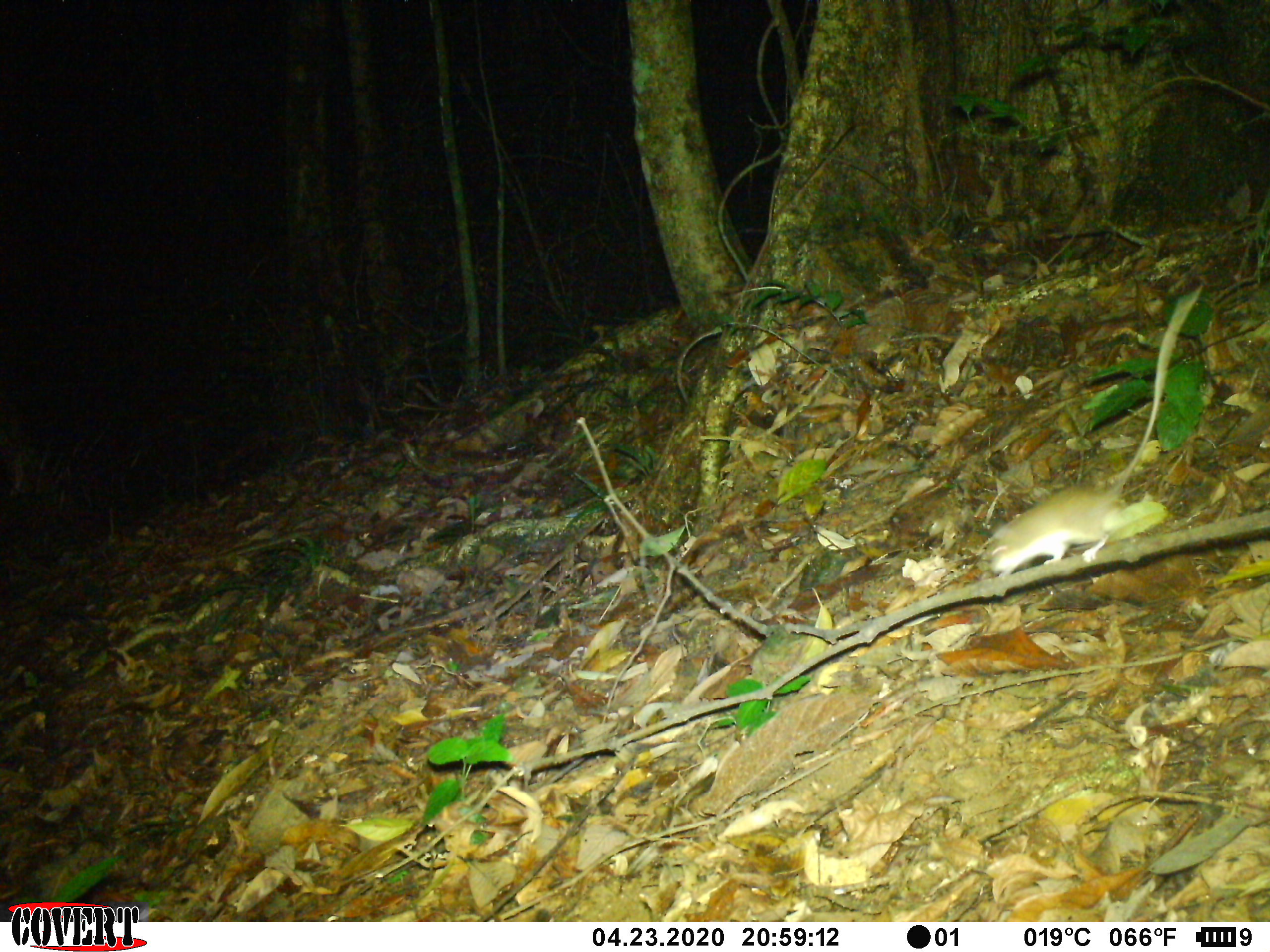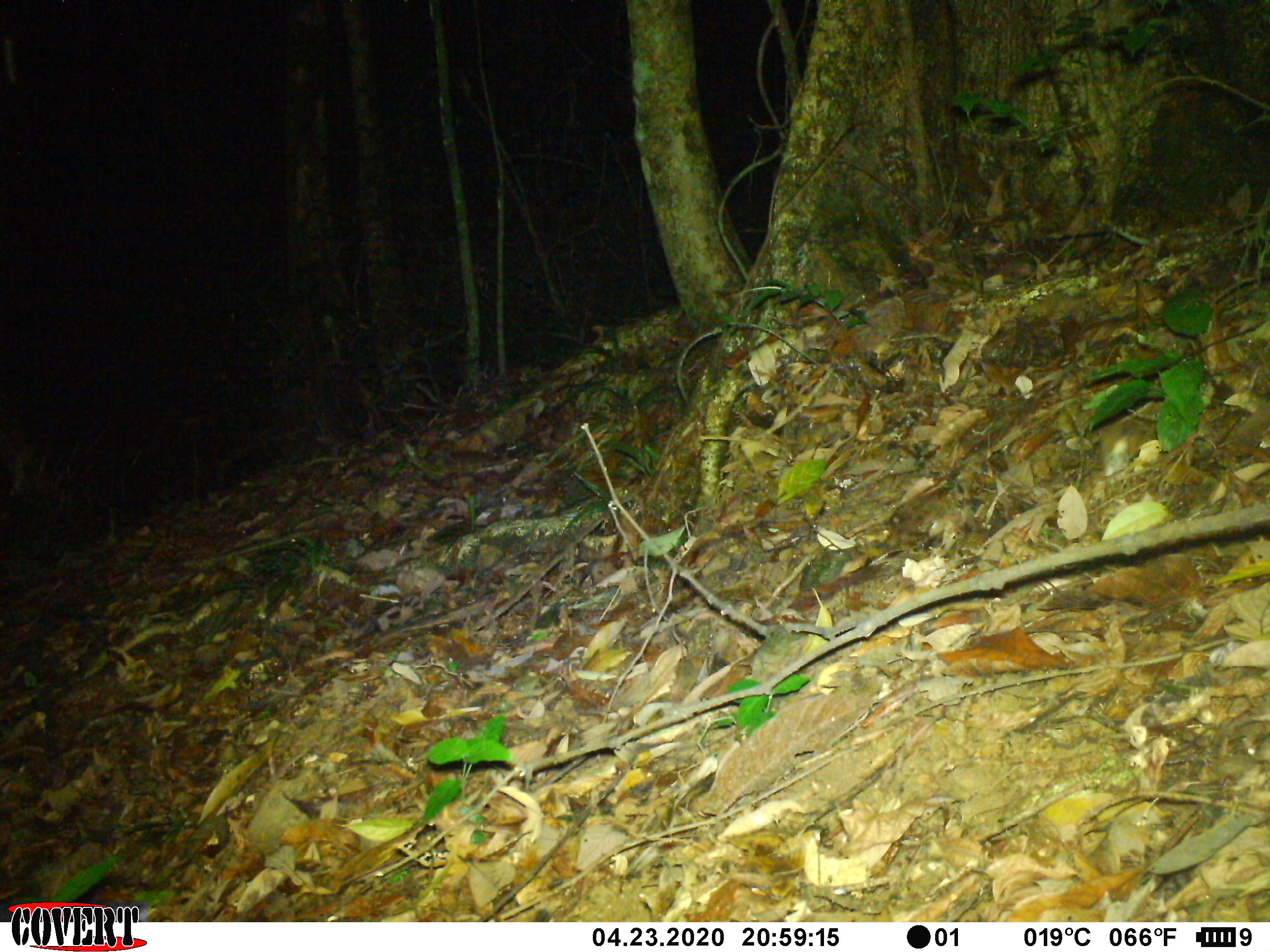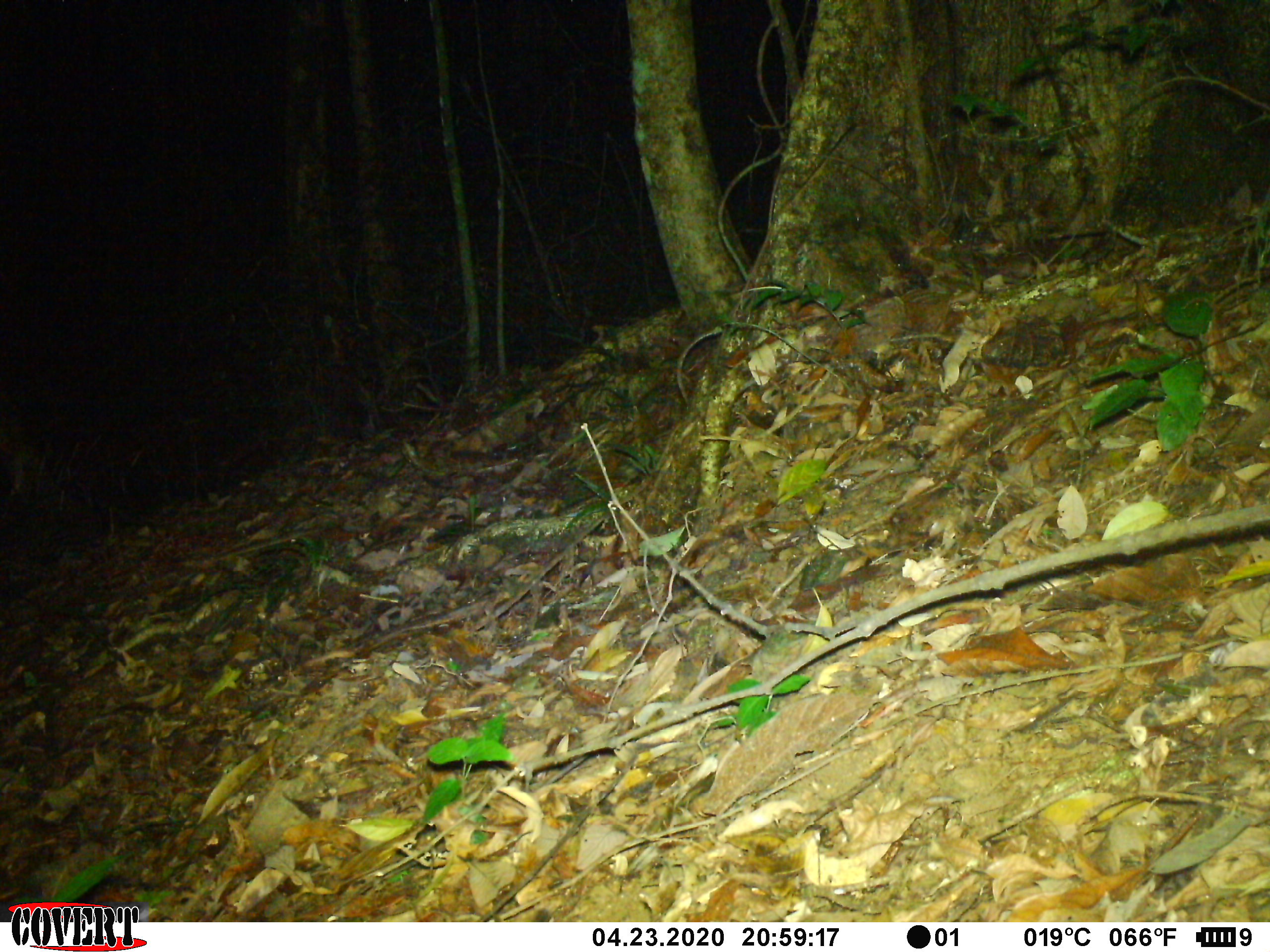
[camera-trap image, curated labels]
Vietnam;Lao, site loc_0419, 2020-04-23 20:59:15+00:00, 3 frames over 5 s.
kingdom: Animalia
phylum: Chordata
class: Mammalia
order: Rodentia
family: Muridae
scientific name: Muridae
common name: old-world mice and rats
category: unidentified murid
Unidentified murid (old-world mice and rats) (Muridae). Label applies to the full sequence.